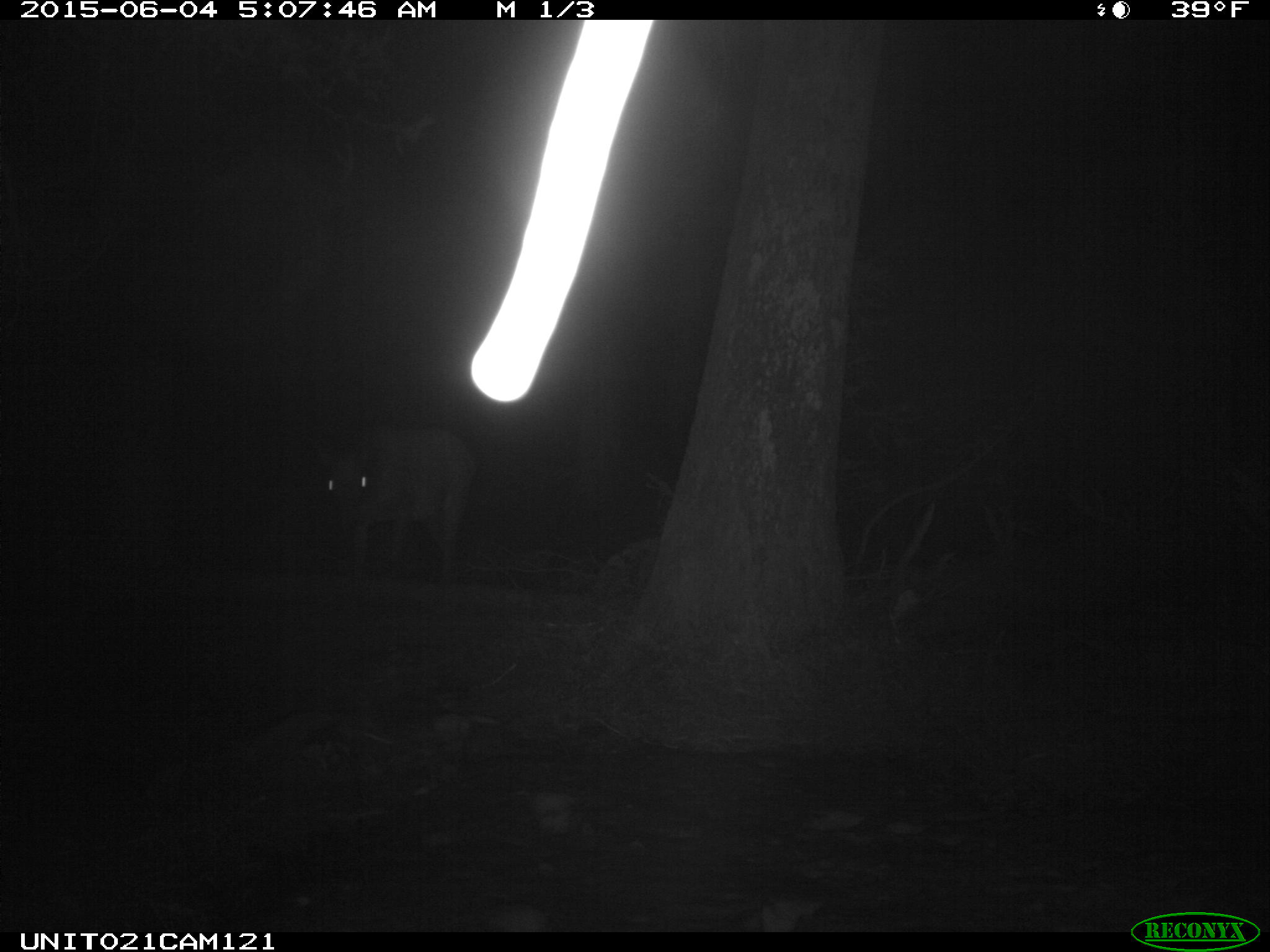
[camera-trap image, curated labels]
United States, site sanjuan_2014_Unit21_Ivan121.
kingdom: Animalia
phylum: Chordata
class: Mammalia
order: Artiodactyla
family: Cervidae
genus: Cervus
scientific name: Cervus elaphus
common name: red deer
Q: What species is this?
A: Cervus elaphus (red deer).